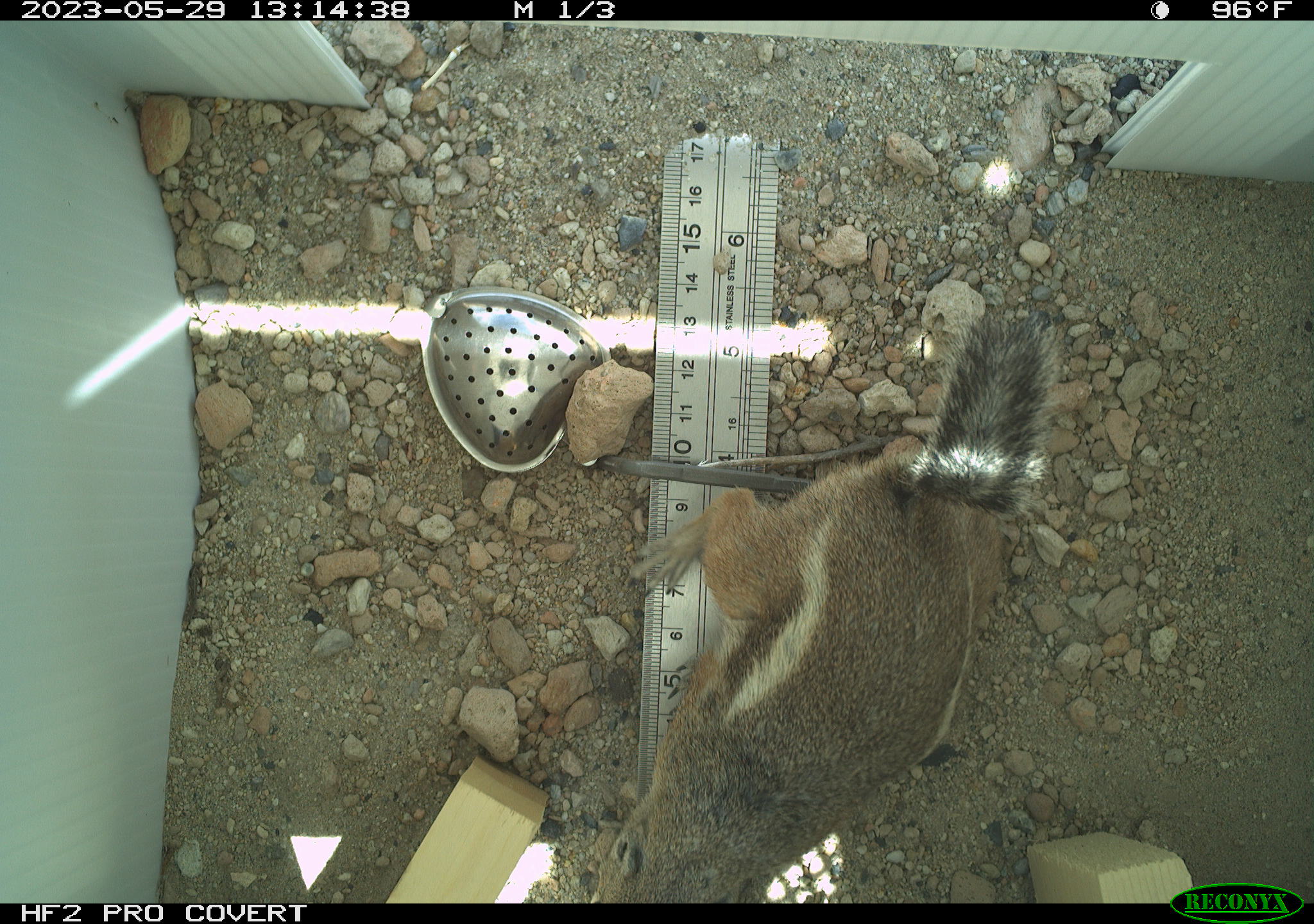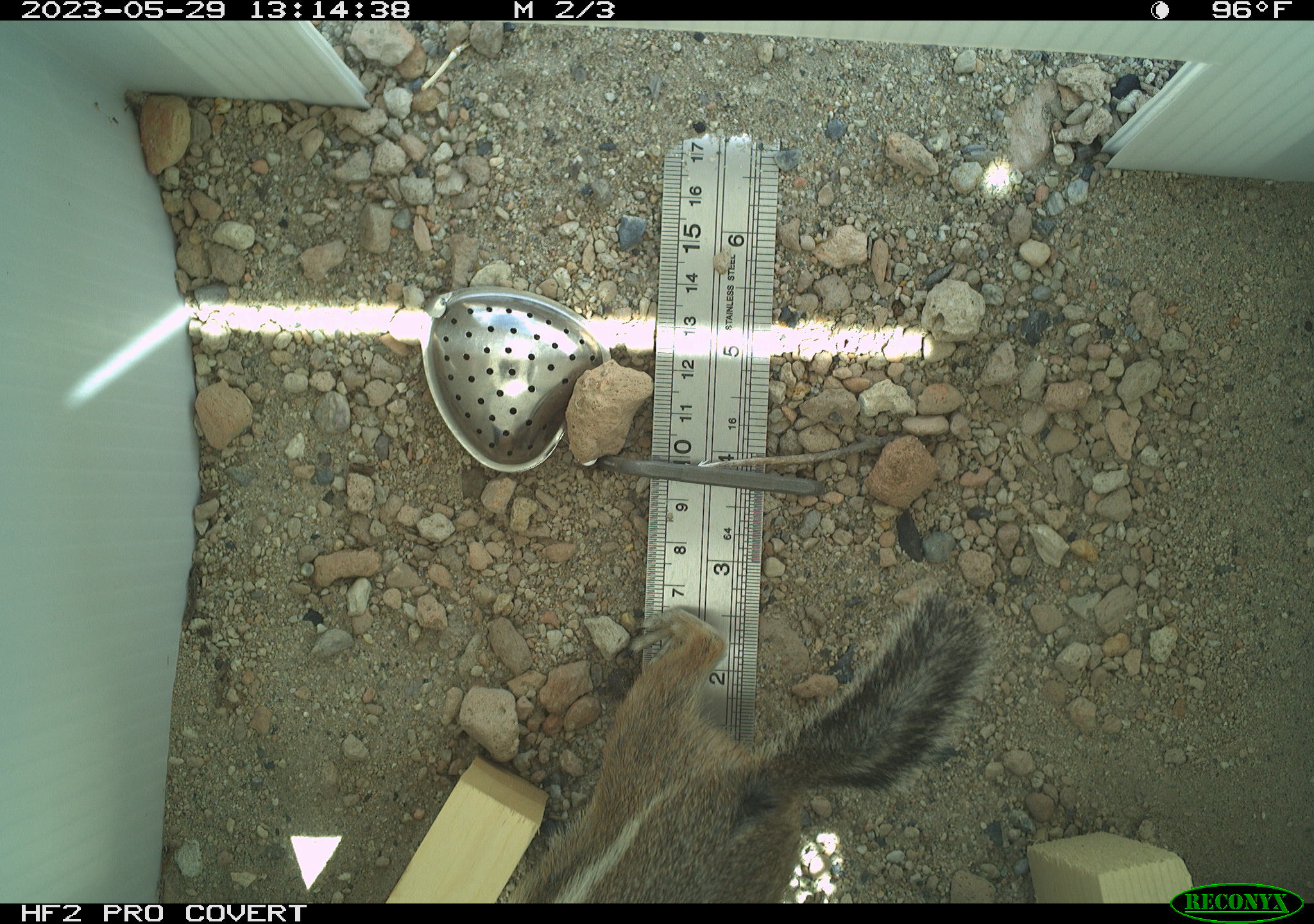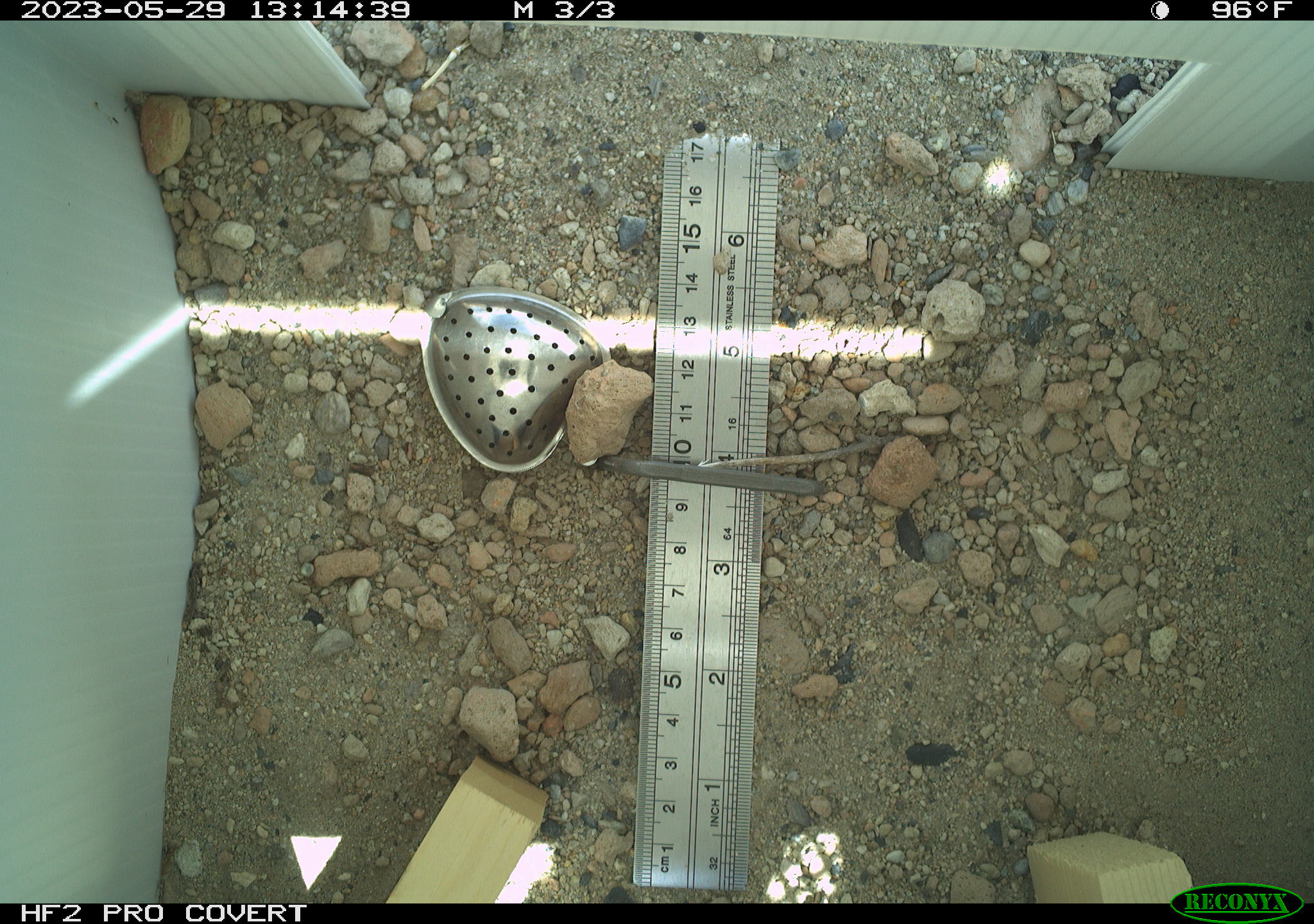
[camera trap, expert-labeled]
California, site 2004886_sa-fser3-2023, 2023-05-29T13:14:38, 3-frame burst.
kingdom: Animalia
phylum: Chordata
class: Mammalia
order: Rodentia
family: Sciuridae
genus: Ammospermophilus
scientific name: Ammospermophilus leucurus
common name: white-tailed antelope squirrel